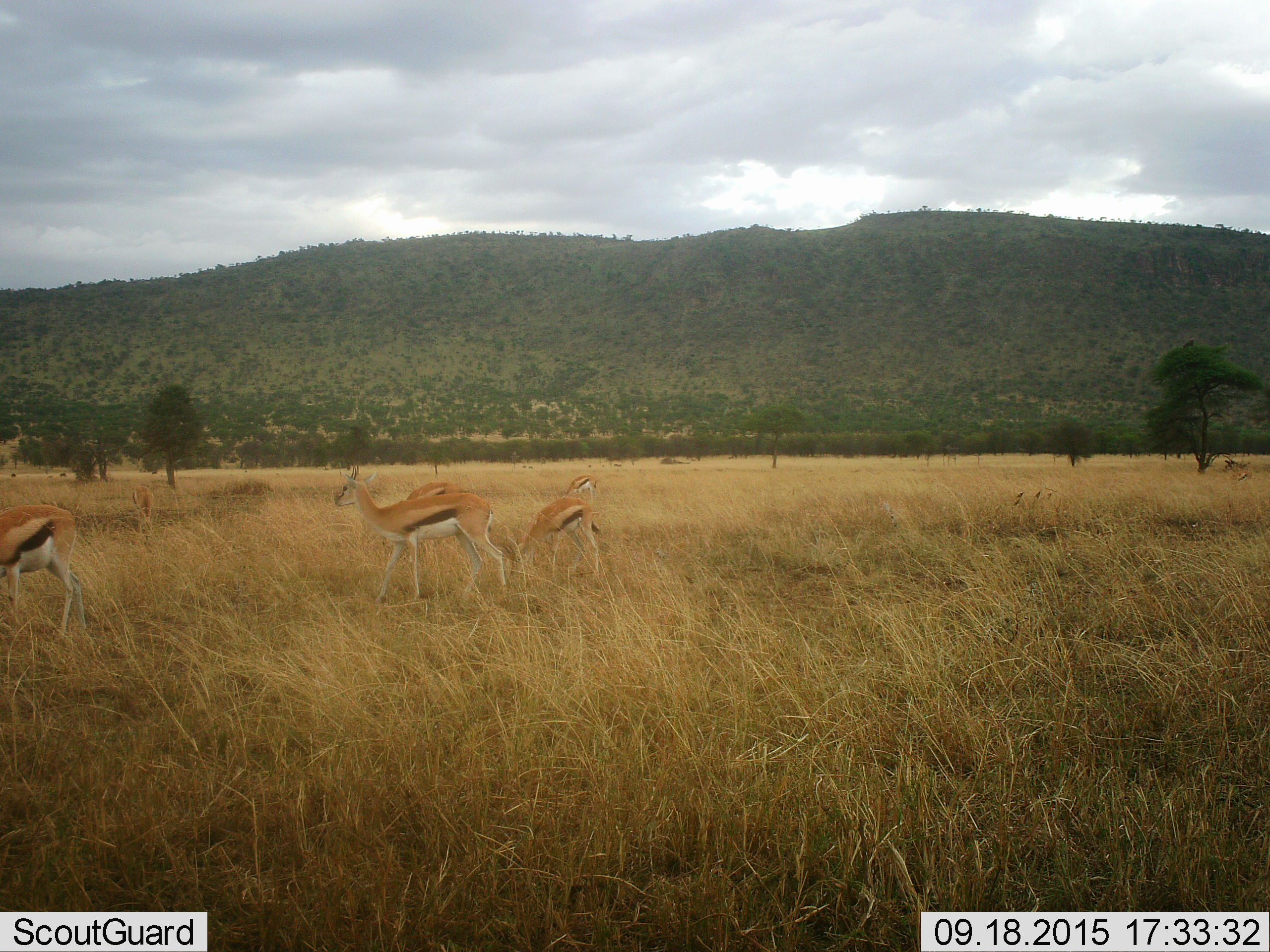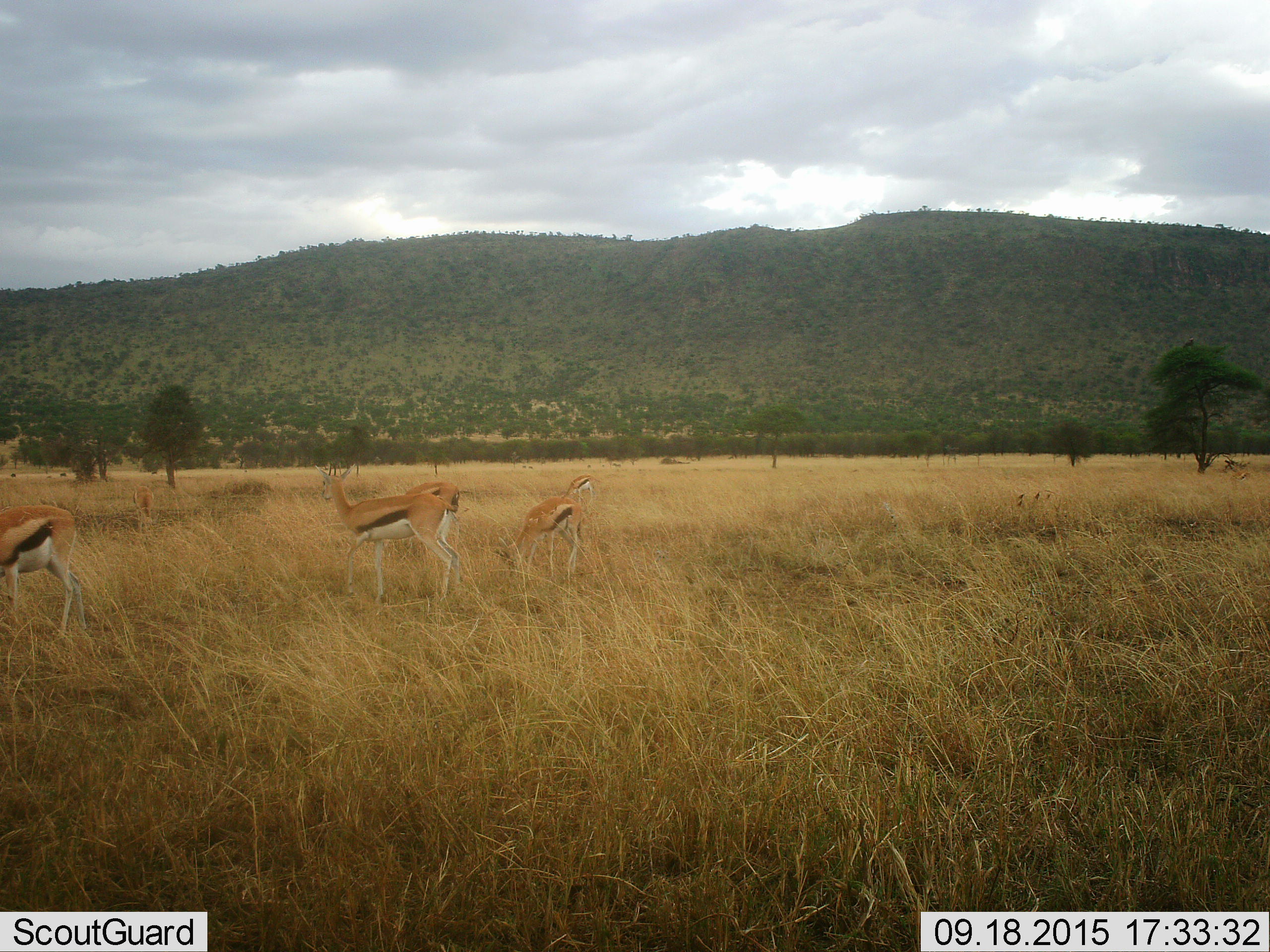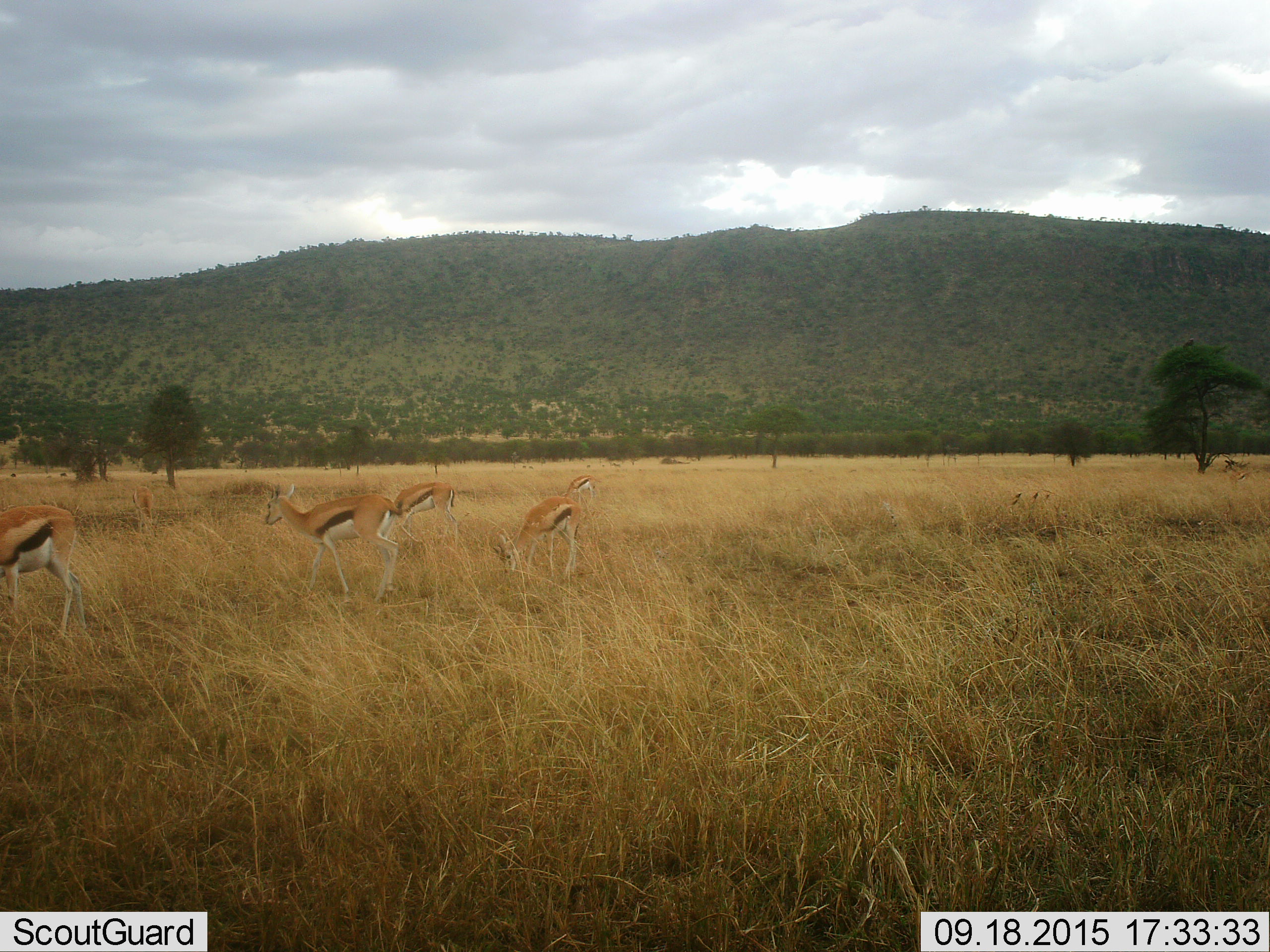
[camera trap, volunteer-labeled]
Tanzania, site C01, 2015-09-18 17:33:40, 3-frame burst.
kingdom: Animalia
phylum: Chordata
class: Mammalia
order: Artiodactyla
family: Bovidae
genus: Eudorcas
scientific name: Eudorcas thomsonii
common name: thomson's gazelle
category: gazellethomsons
Gazellethomsons (thomson's gazelle) (Eudorcas thomsonii), count 5. Behavior (volunteer vote fractions): standing 59%, resting 6%, moving 71%, interacting 0%. Young present (vote fraction): 35%. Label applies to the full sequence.